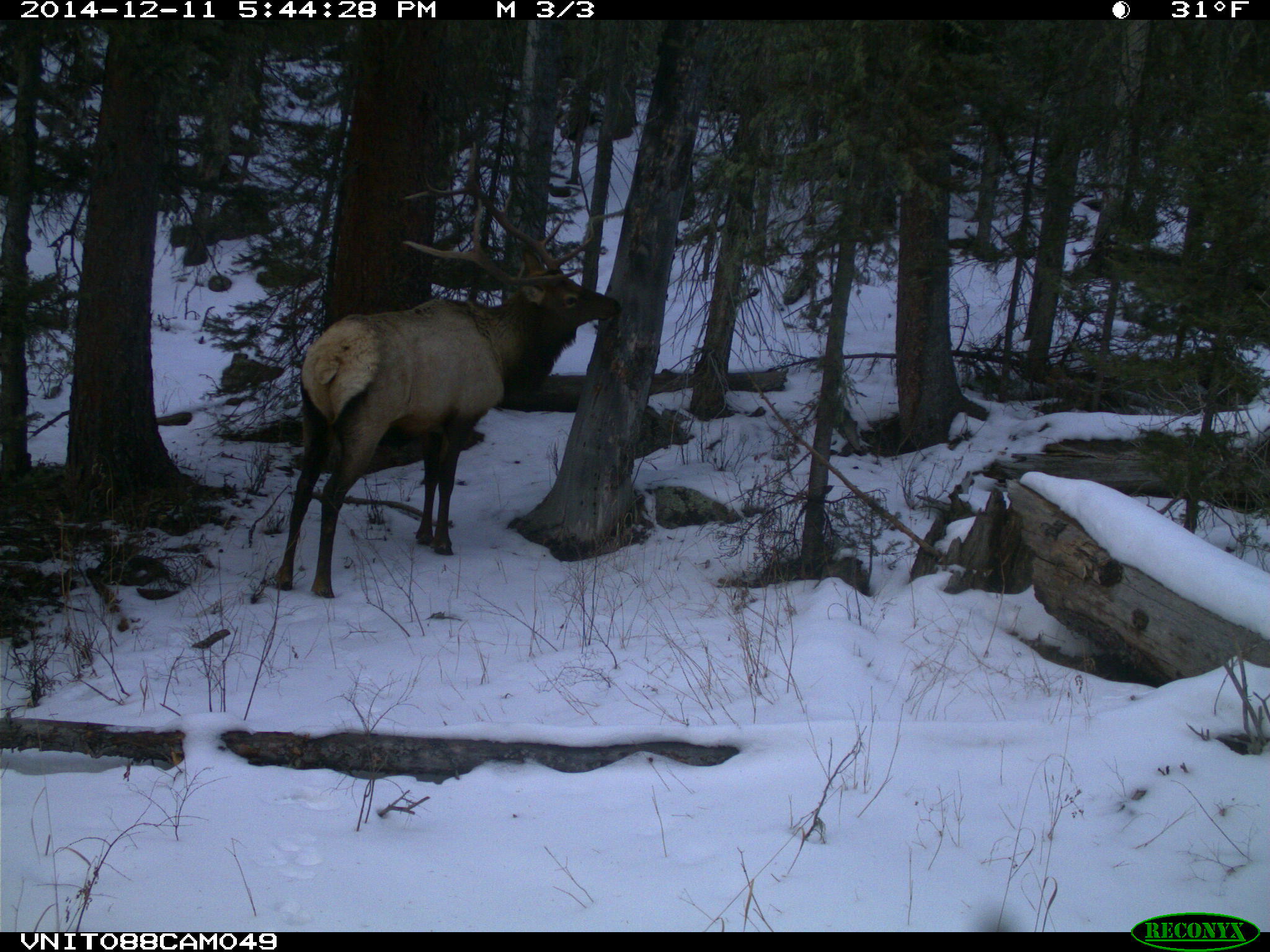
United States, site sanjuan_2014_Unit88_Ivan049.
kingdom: Animalia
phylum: Chordata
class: Mammalia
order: Artiodactyla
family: Cervidae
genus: Cervus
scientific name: Cervus elaphus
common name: red deer